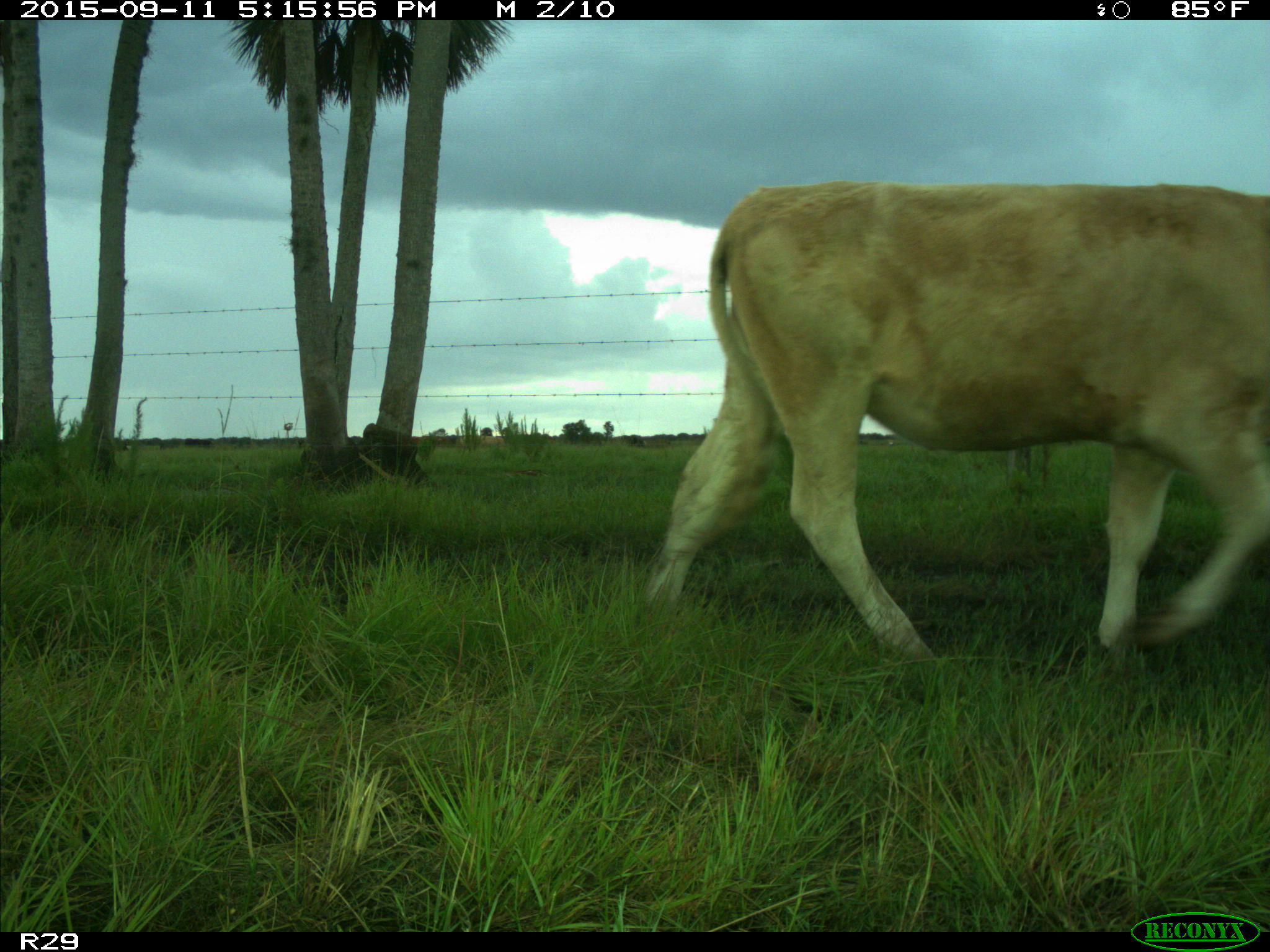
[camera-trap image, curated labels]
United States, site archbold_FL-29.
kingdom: Animalia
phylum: Chordata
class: Mammalia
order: Artiodactyla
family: Bovidae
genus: Bos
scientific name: Bos taurus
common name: domestic cow